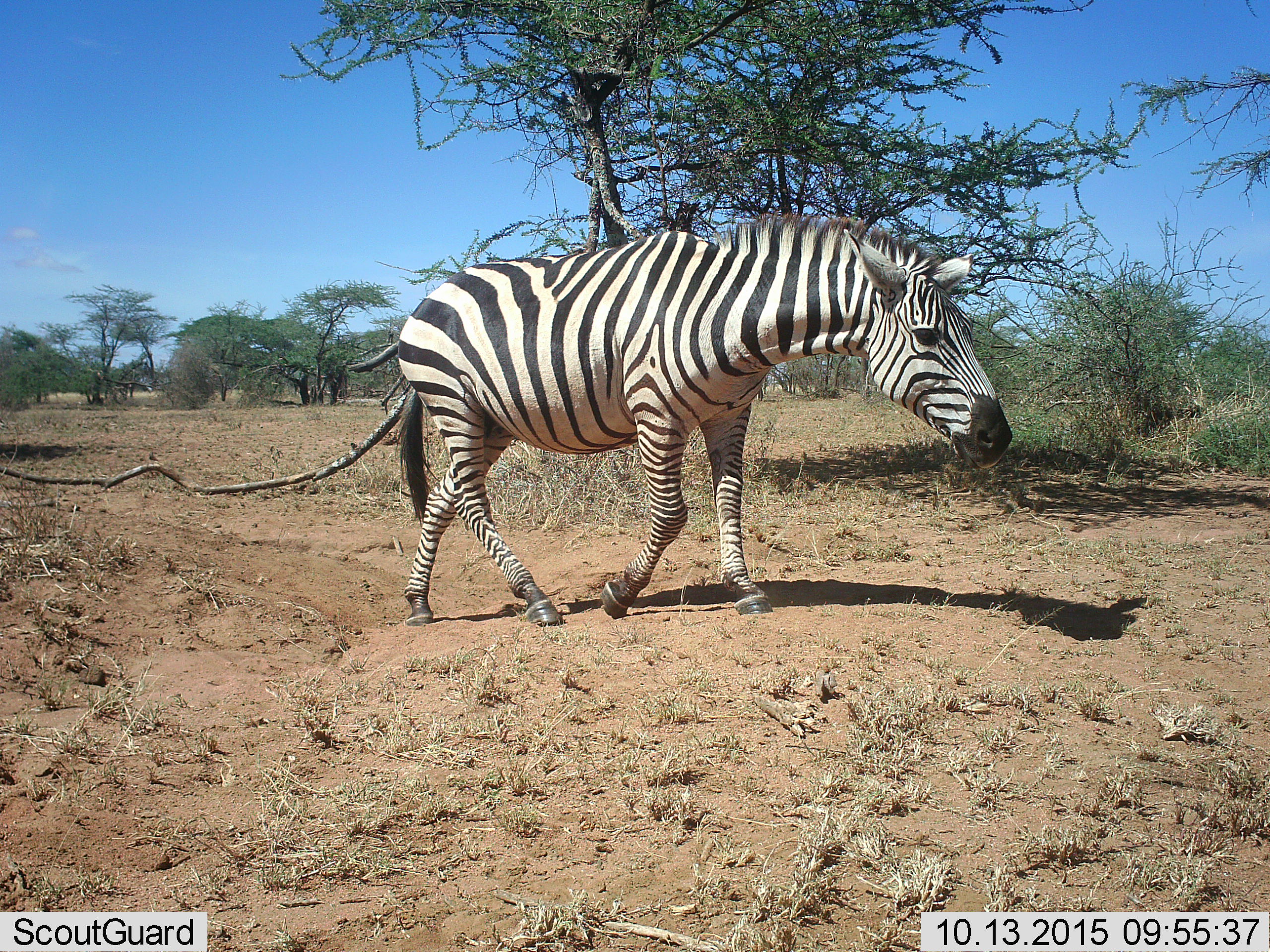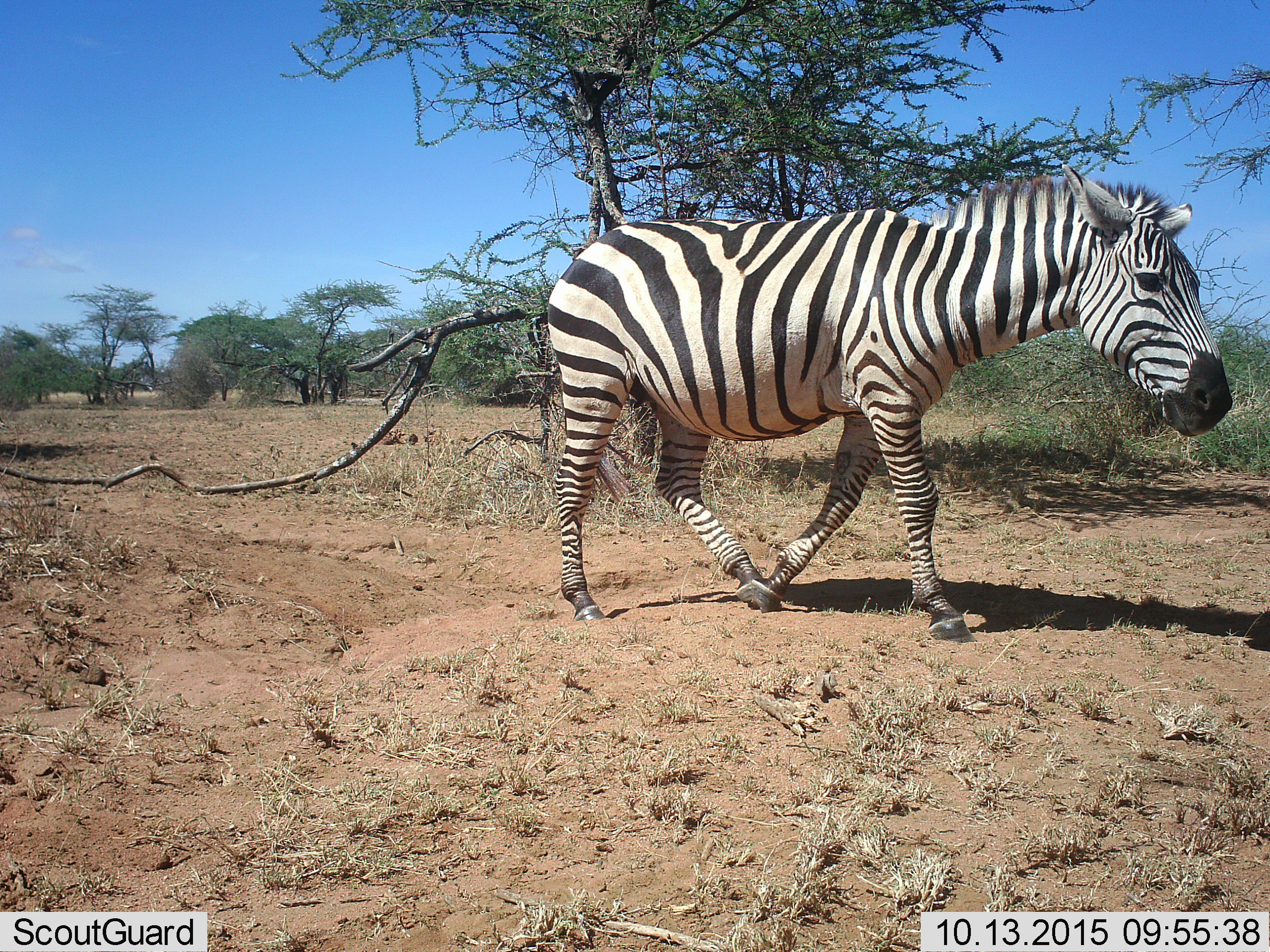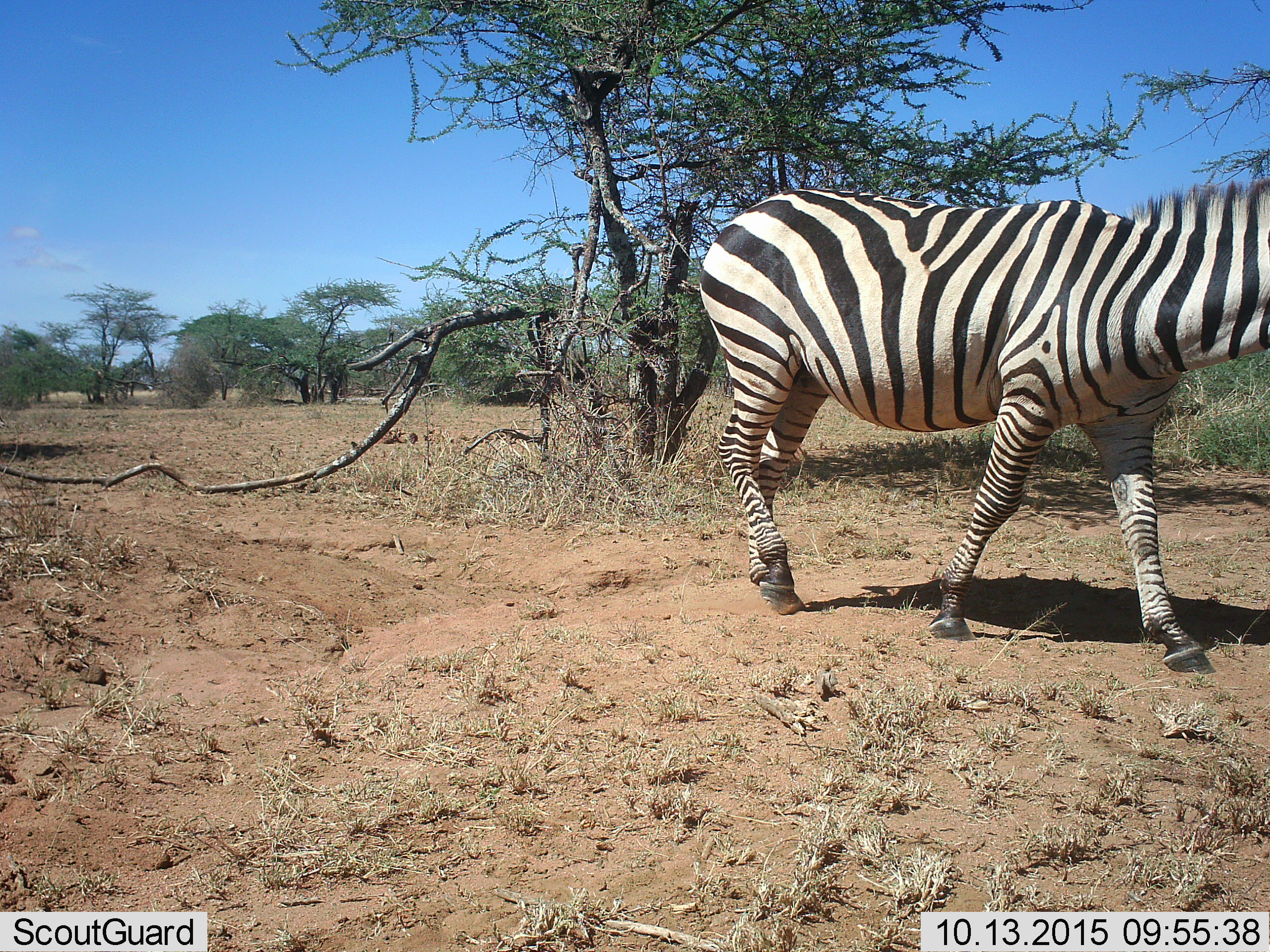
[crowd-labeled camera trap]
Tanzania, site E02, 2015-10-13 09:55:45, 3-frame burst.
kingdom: Animalia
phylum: Chordata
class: Mammalia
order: Perissodactyla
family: Equidae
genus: Equus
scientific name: Equus quagga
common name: plains zebra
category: zebra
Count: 1.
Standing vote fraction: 6%.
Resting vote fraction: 0%.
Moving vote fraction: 94%.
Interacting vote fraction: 0%.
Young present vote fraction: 0%.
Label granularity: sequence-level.